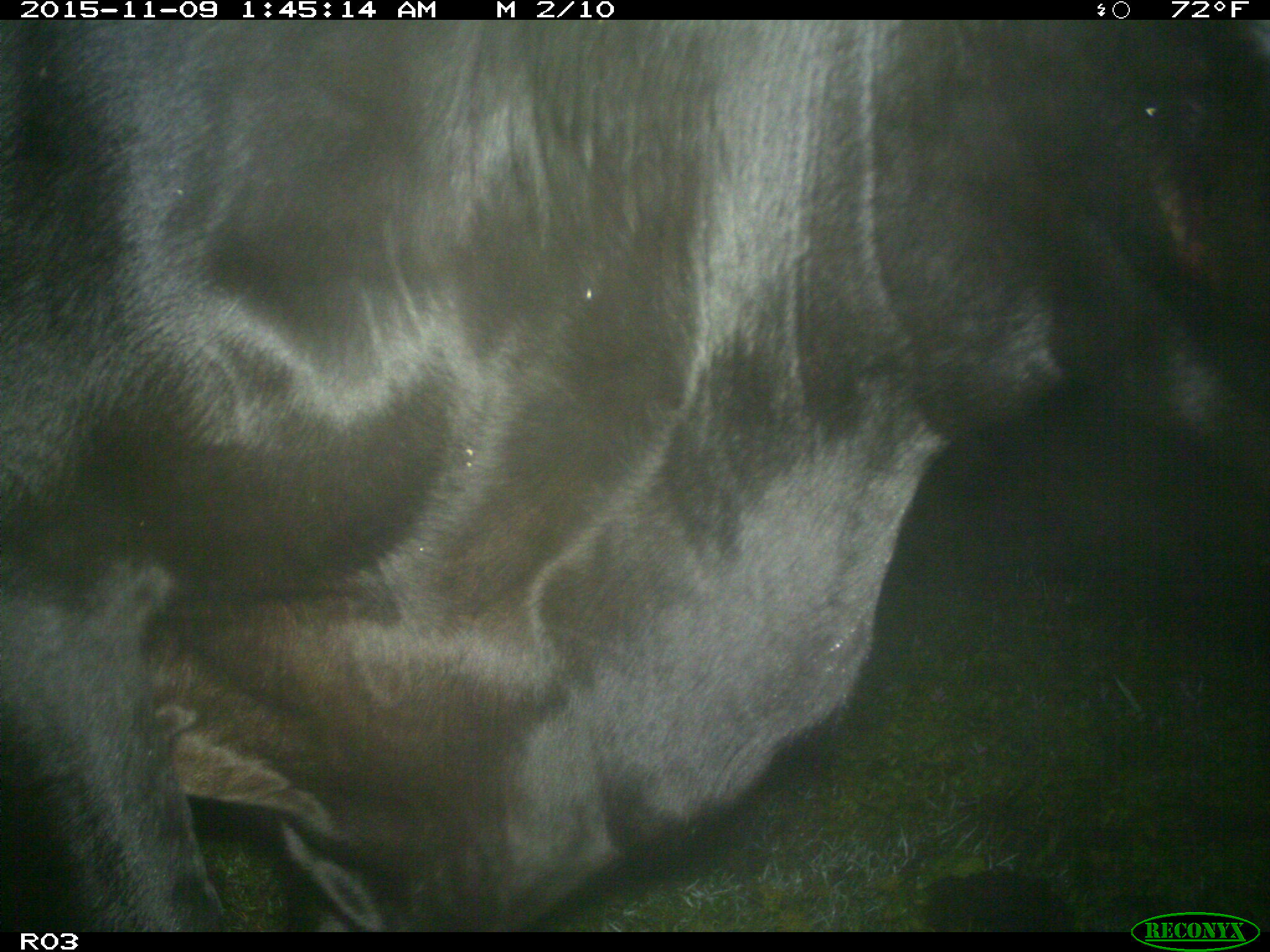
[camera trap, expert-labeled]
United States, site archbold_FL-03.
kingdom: Animalia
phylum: Chordata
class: Mammalia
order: Artiodactyla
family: Bovidae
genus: Bos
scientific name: Bos taurus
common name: domestic cow